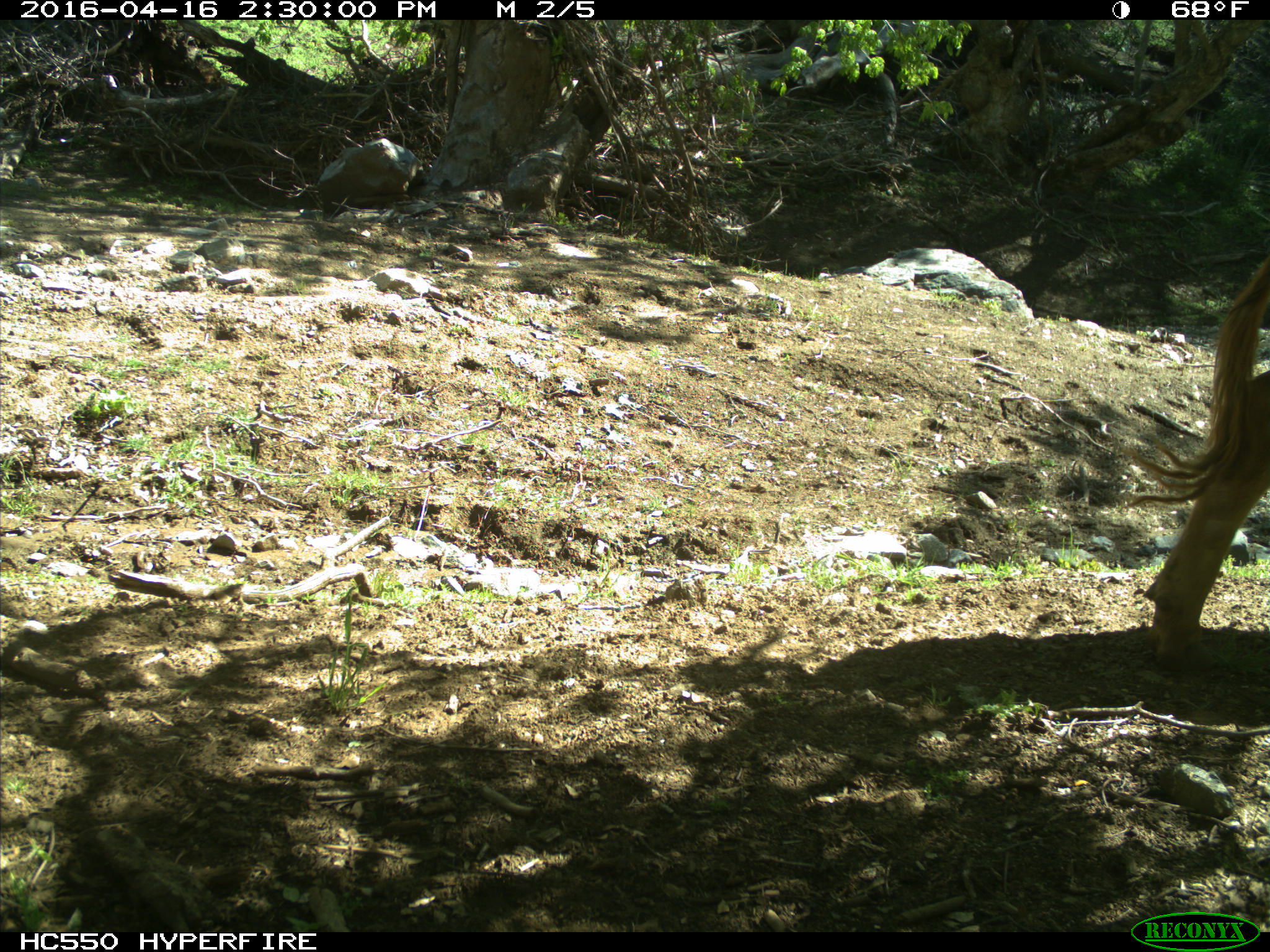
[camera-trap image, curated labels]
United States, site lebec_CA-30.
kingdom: Animalia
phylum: Chordata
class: Mammalia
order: Artiodactyla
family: Bovidae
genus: Bos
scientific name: Bos taurus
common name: domestic cow